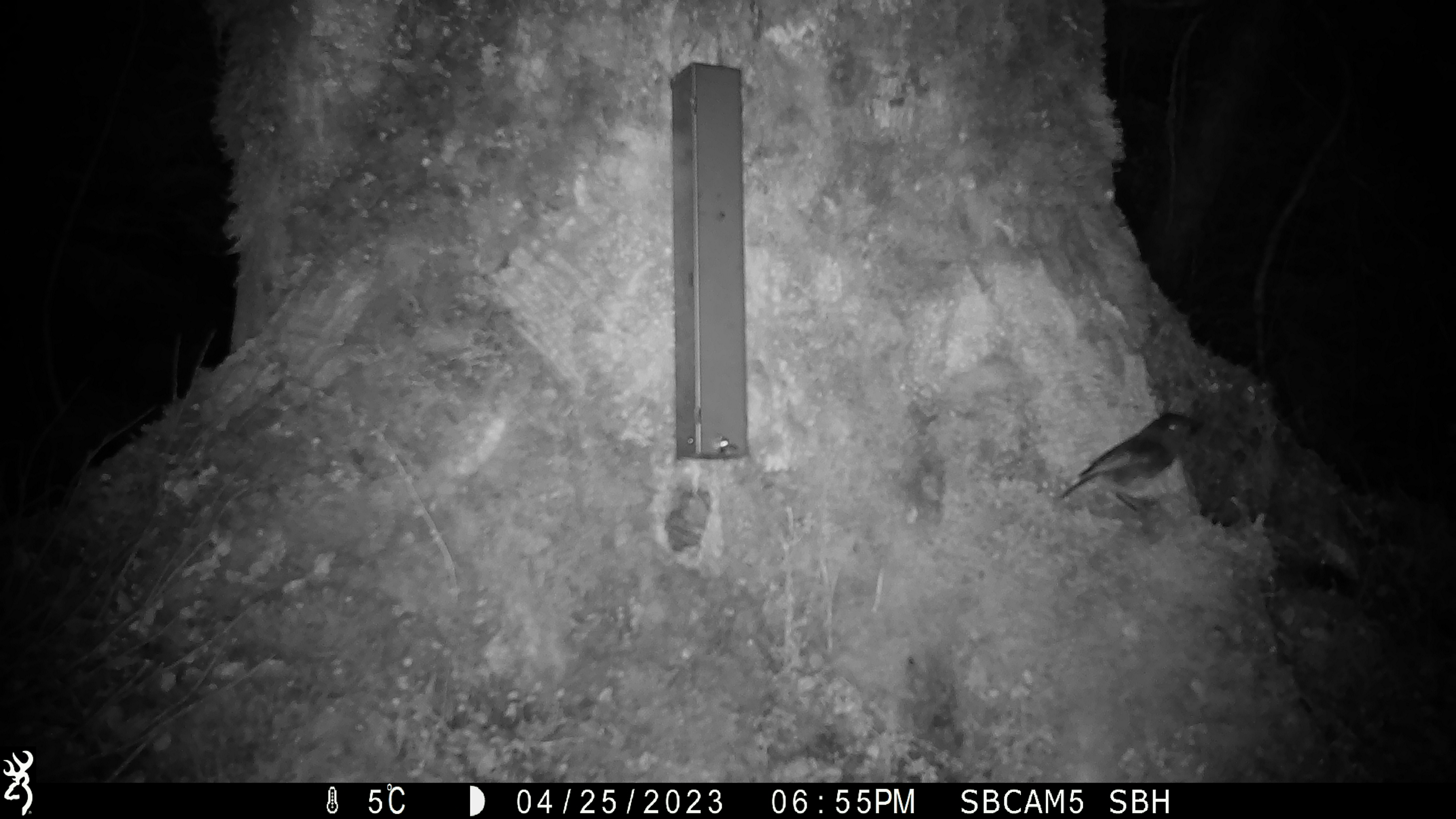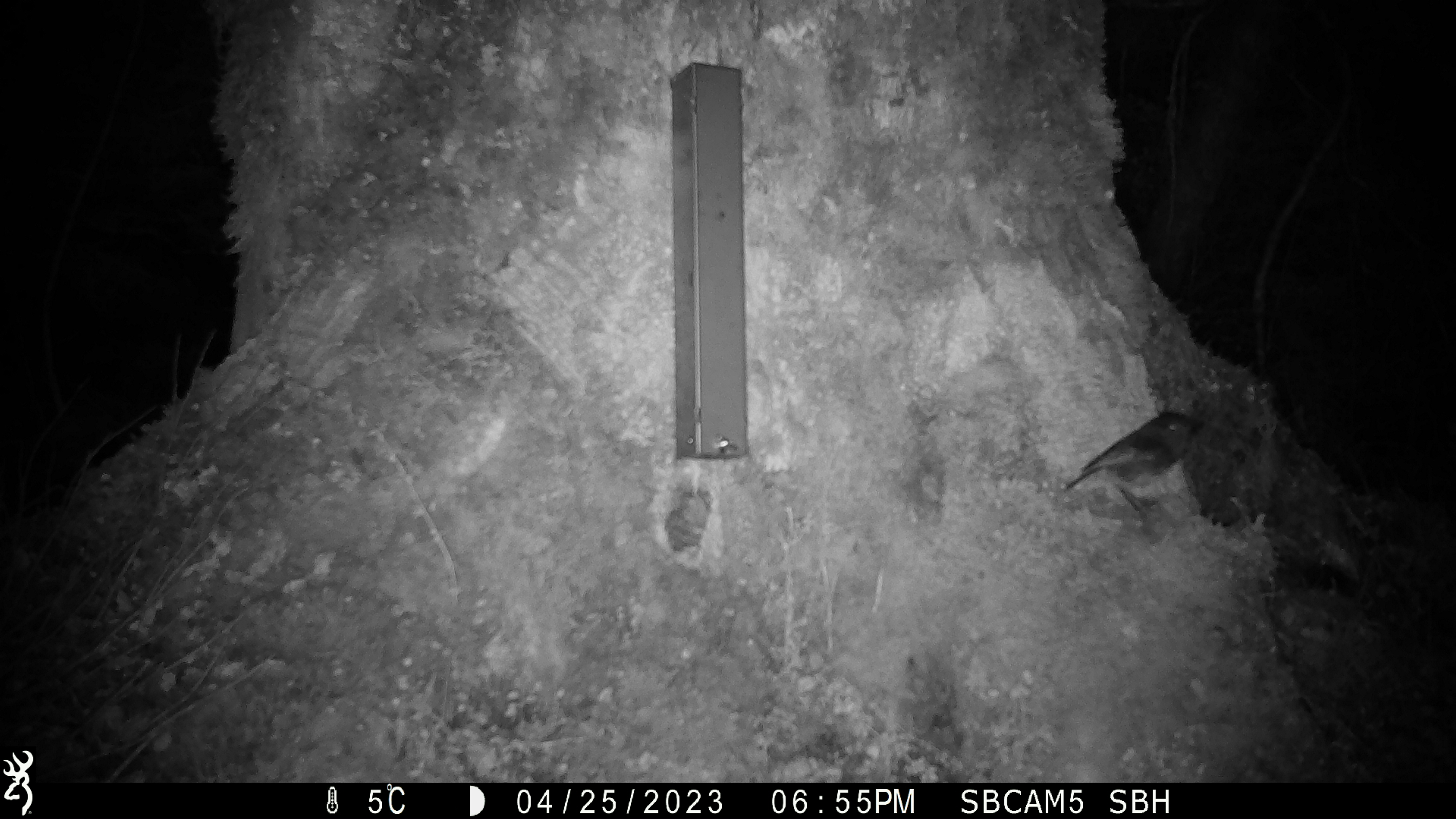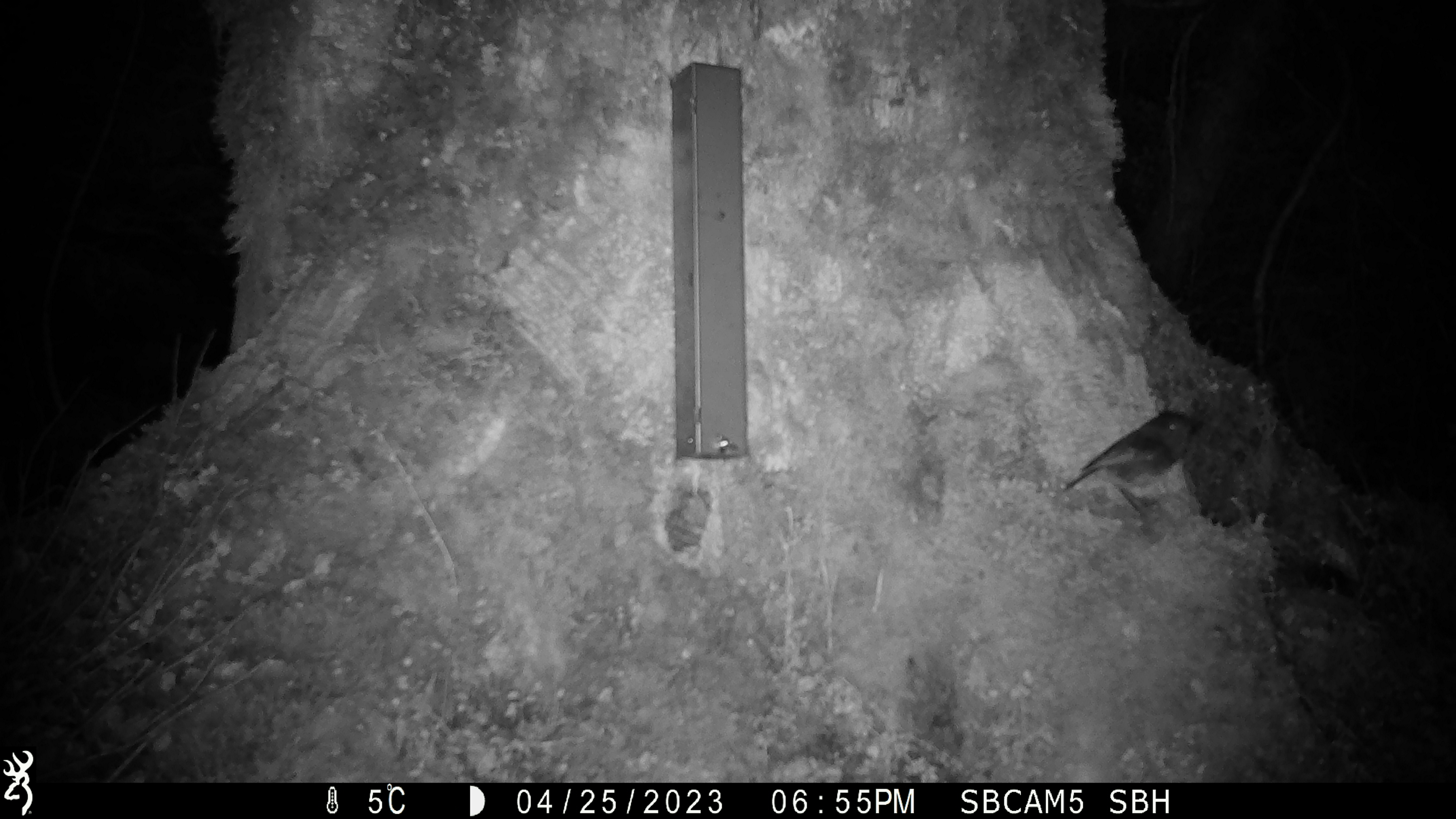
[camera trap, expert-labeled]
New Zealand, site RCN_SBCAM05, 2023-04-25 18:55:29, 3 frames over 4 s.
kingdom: Animalia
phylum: Chordata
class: Aves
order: Passeriformes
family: Petroicidae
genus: Petroica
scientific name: Petroica australis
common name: new zealand robin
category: robin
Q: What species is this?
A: Robin (new zealand robin) (Petroica australis).